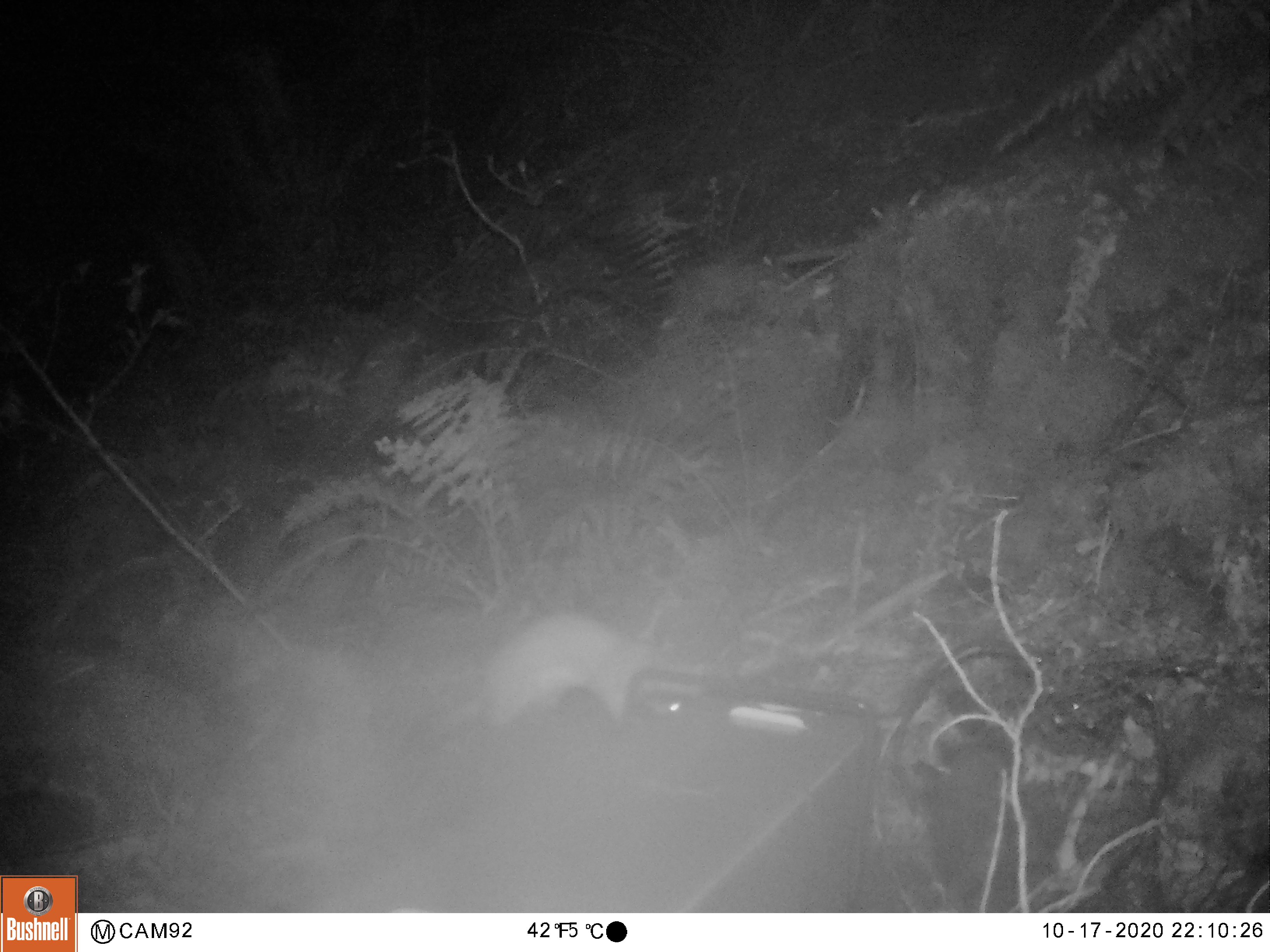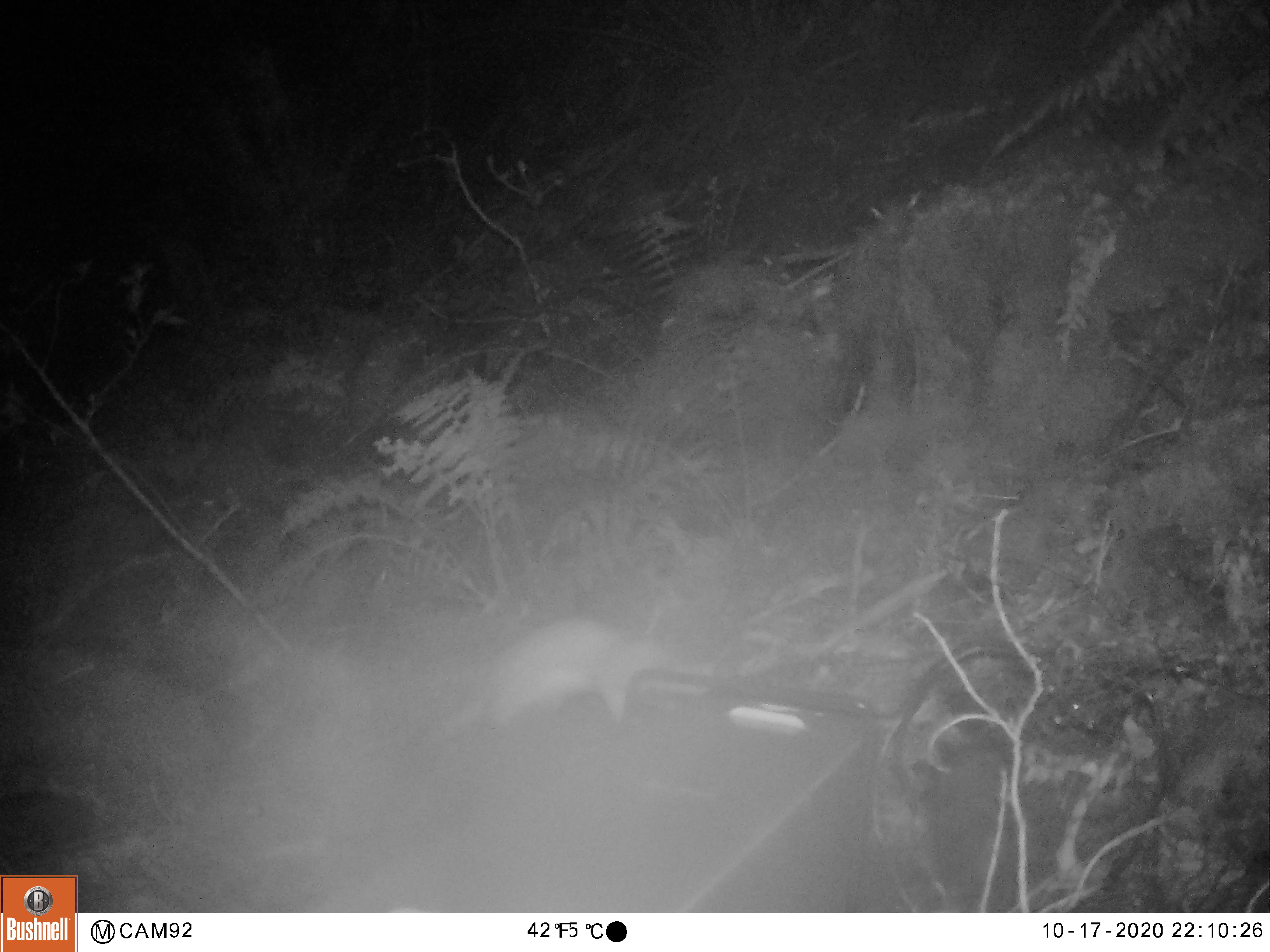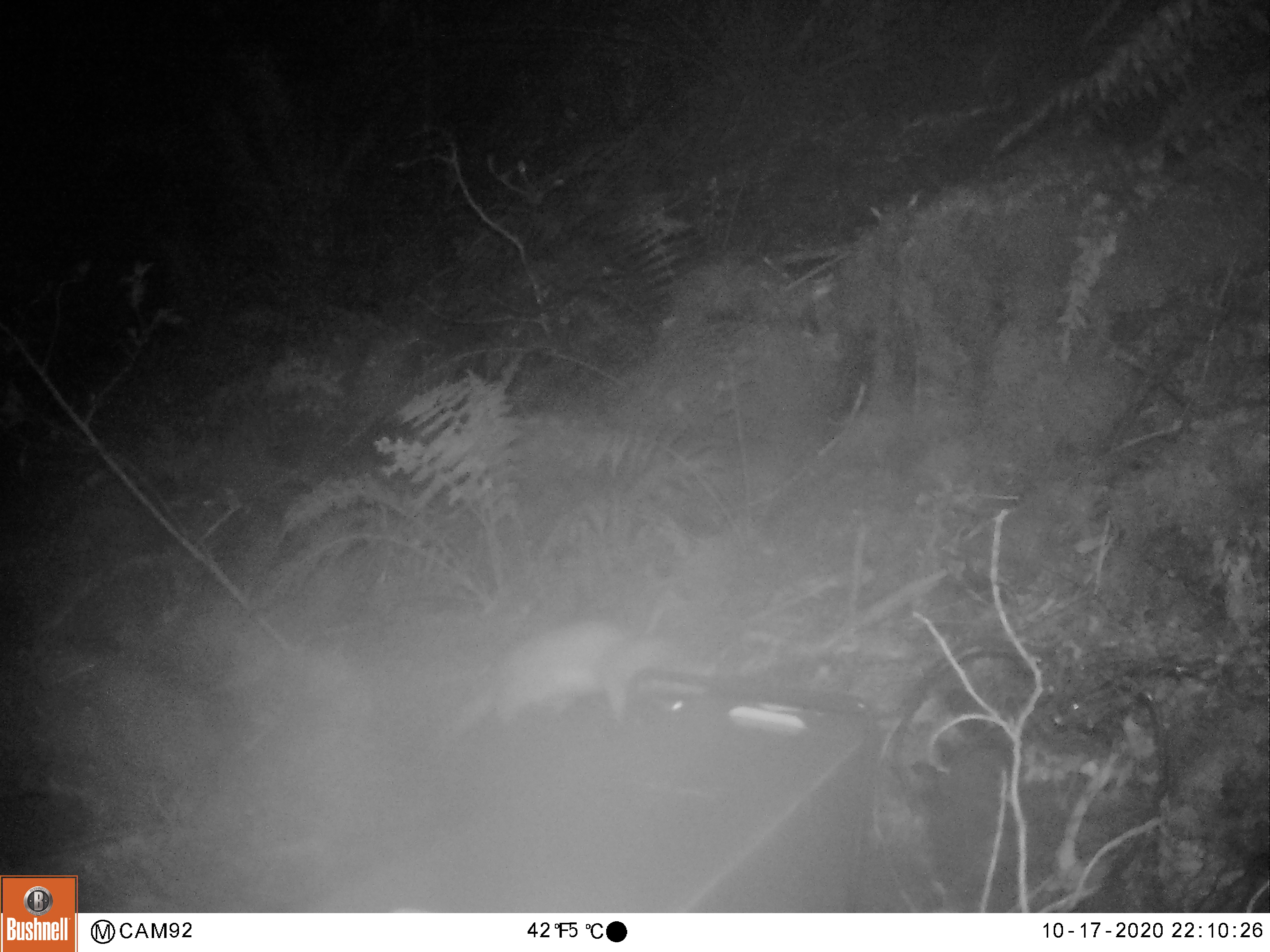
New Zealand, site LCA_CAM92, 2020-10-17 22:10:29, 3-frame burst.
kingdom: Animalia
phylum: Chordata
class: Mammalia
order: Carnivora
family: Mustelidae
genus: Mustela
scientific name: Mustela erminea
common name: stoat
Stoat (Mustela erminea).